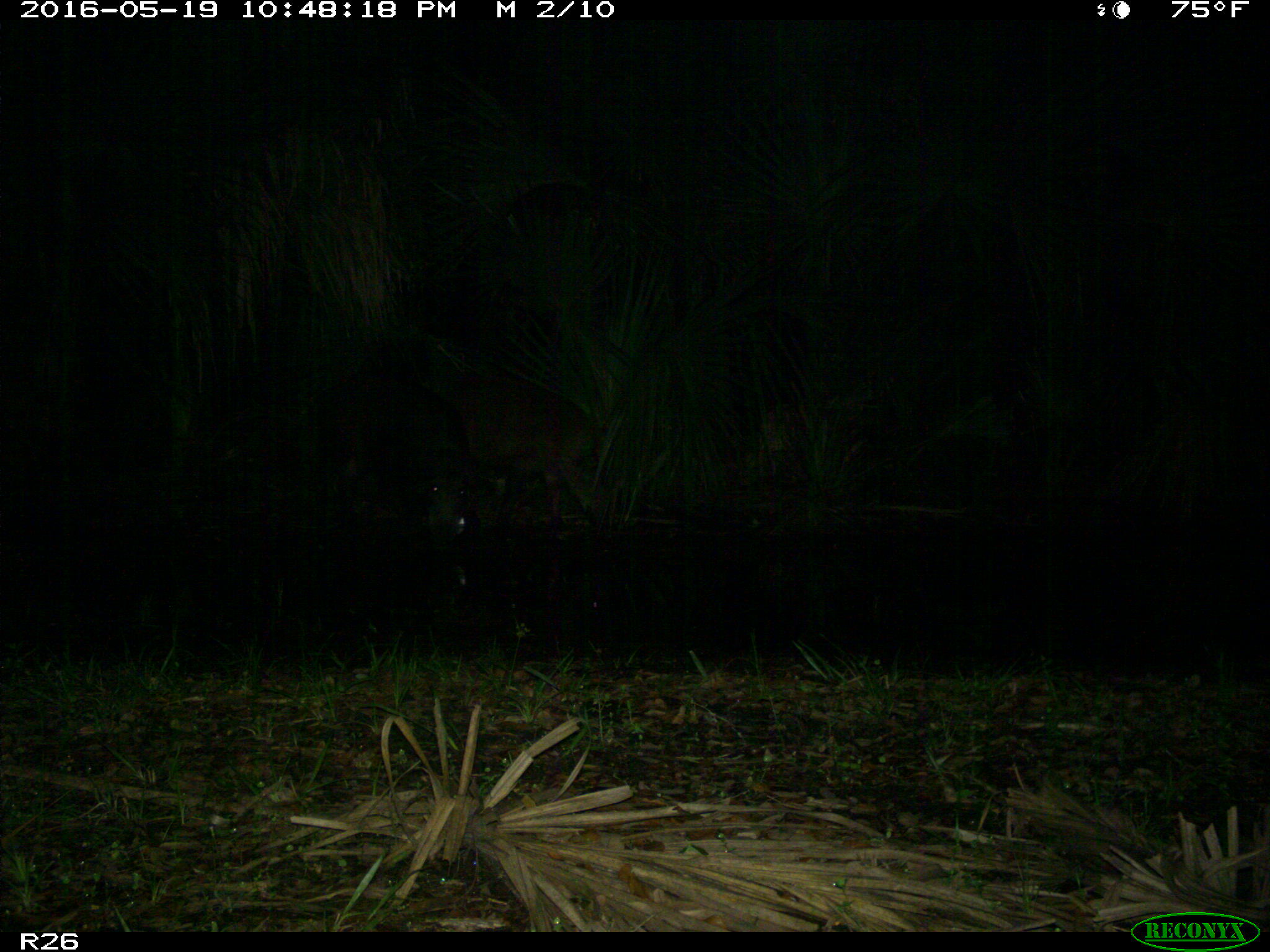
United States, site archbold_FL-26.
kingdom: Animalia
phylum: Chordata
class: Mammalia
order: Artiodactyla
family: Suidae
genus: Sus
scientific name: Sus scrofa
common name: wild boar